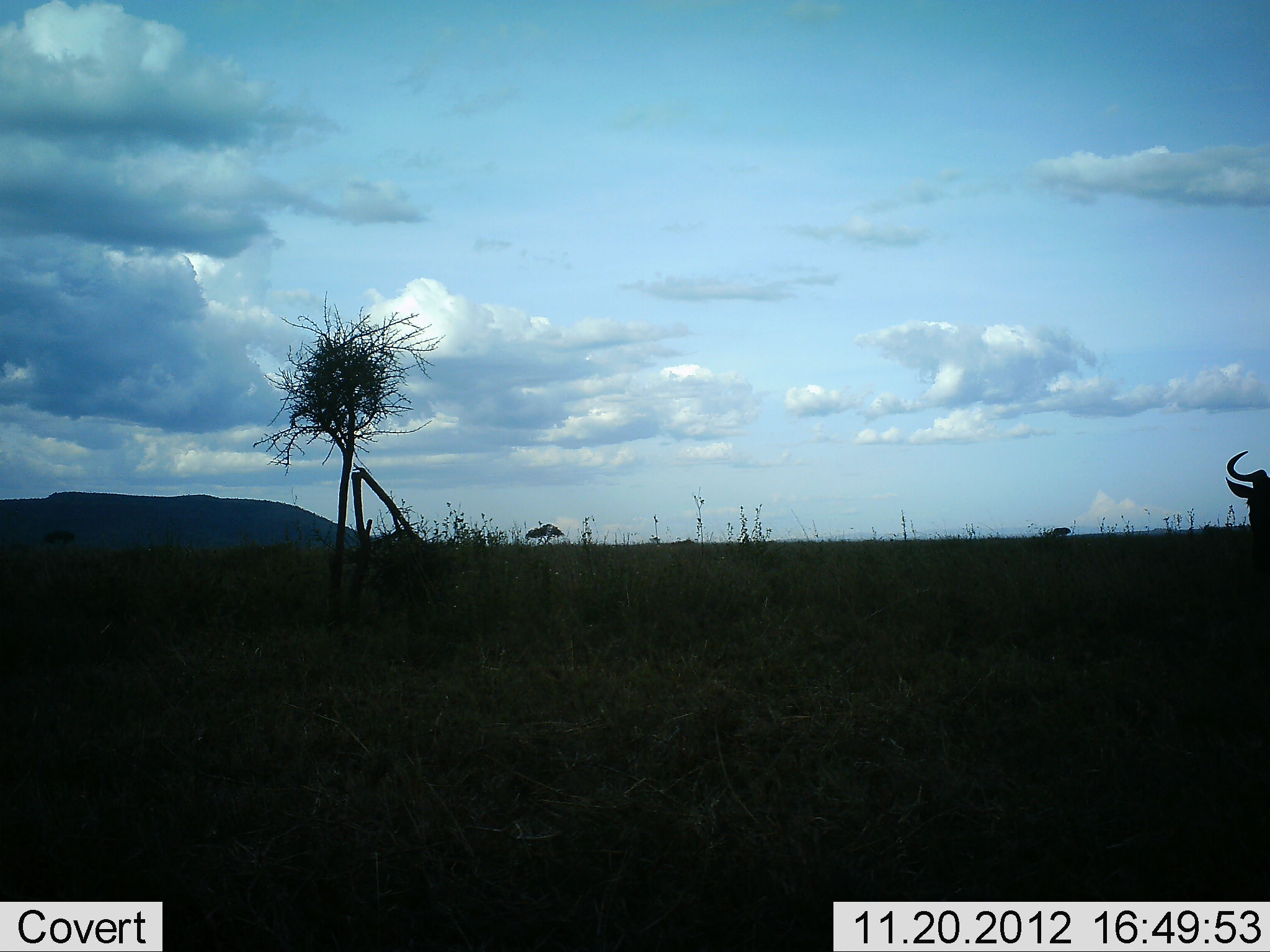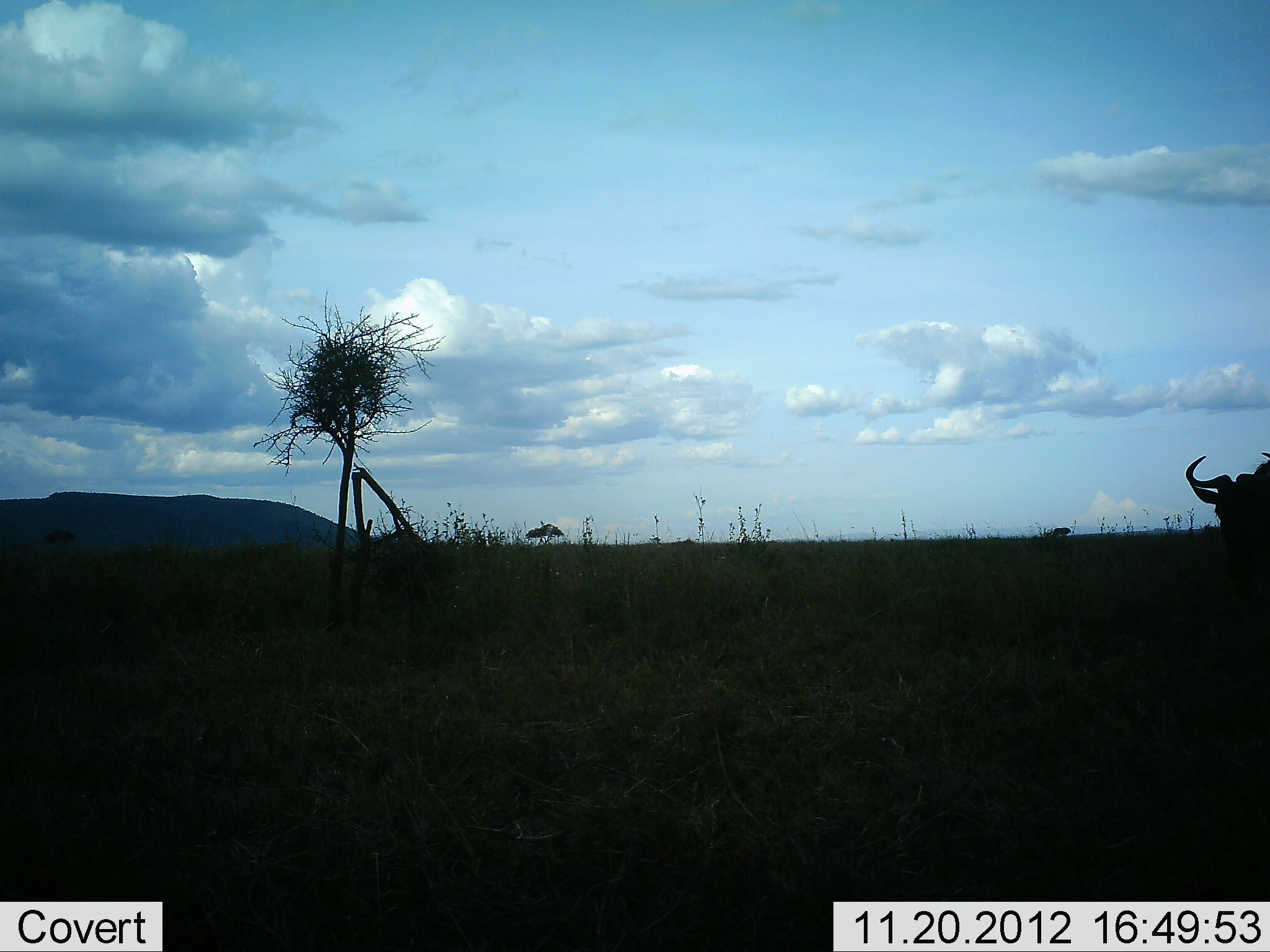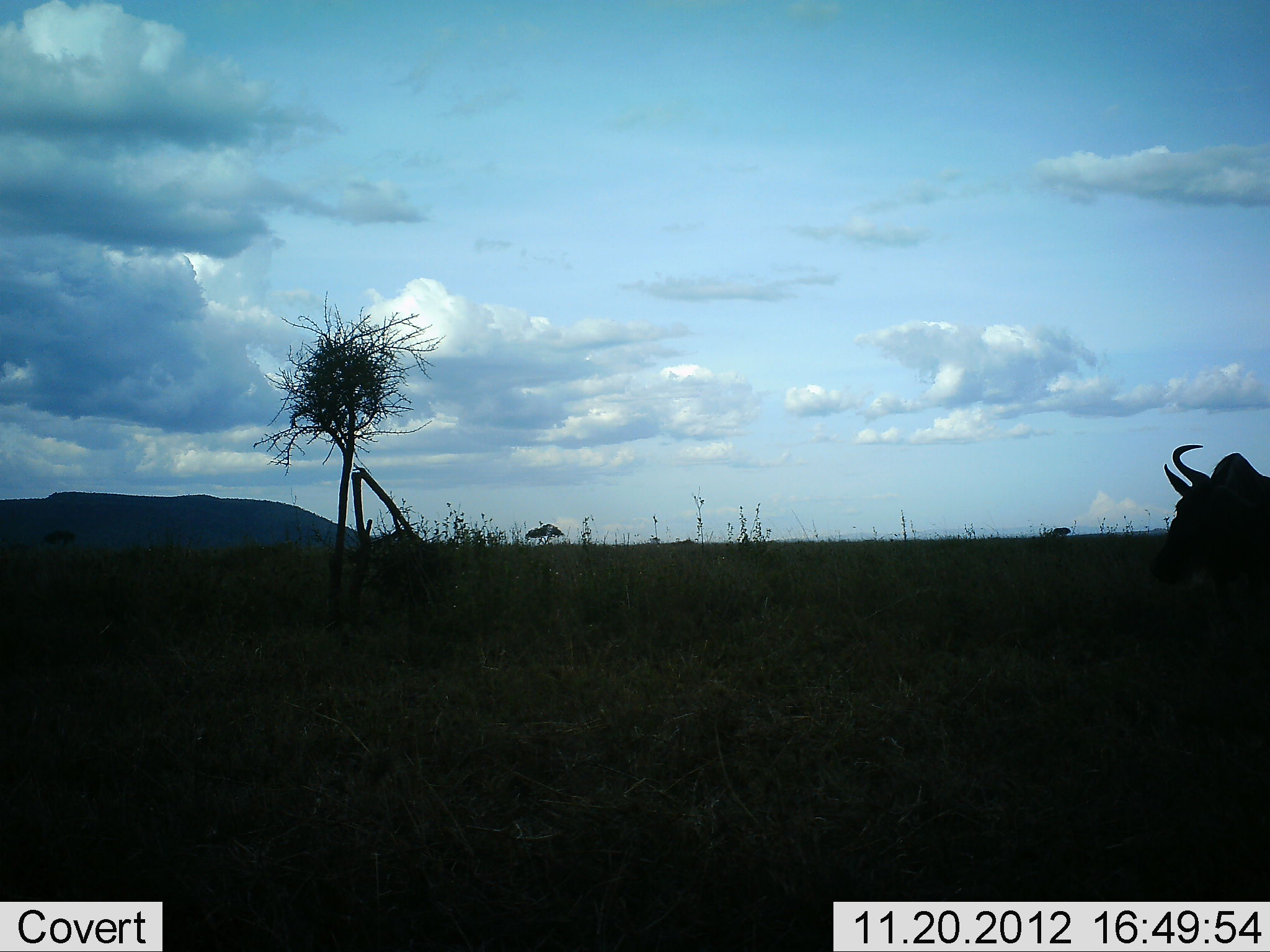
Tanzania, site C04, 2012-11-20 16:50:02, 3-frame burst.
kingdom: Animalia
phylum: Chordata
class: Mammalia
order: Artiodactyla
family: Bovidae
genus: Connochaetes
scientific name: Connochaetes taurinus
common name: blue wildebeest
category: wildebeest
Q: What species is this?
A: Wildebeest (blue wildebeest) (Connochaetes taurinus).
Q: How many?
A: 1.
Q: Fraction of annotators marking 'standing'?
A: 28%.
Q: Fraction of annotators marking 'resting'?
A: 0%.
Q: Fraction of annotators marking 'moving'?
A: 78%.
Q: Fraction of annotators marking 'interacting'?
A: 0%.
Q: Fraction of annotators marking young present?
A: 0%.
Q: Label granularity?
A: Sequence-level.